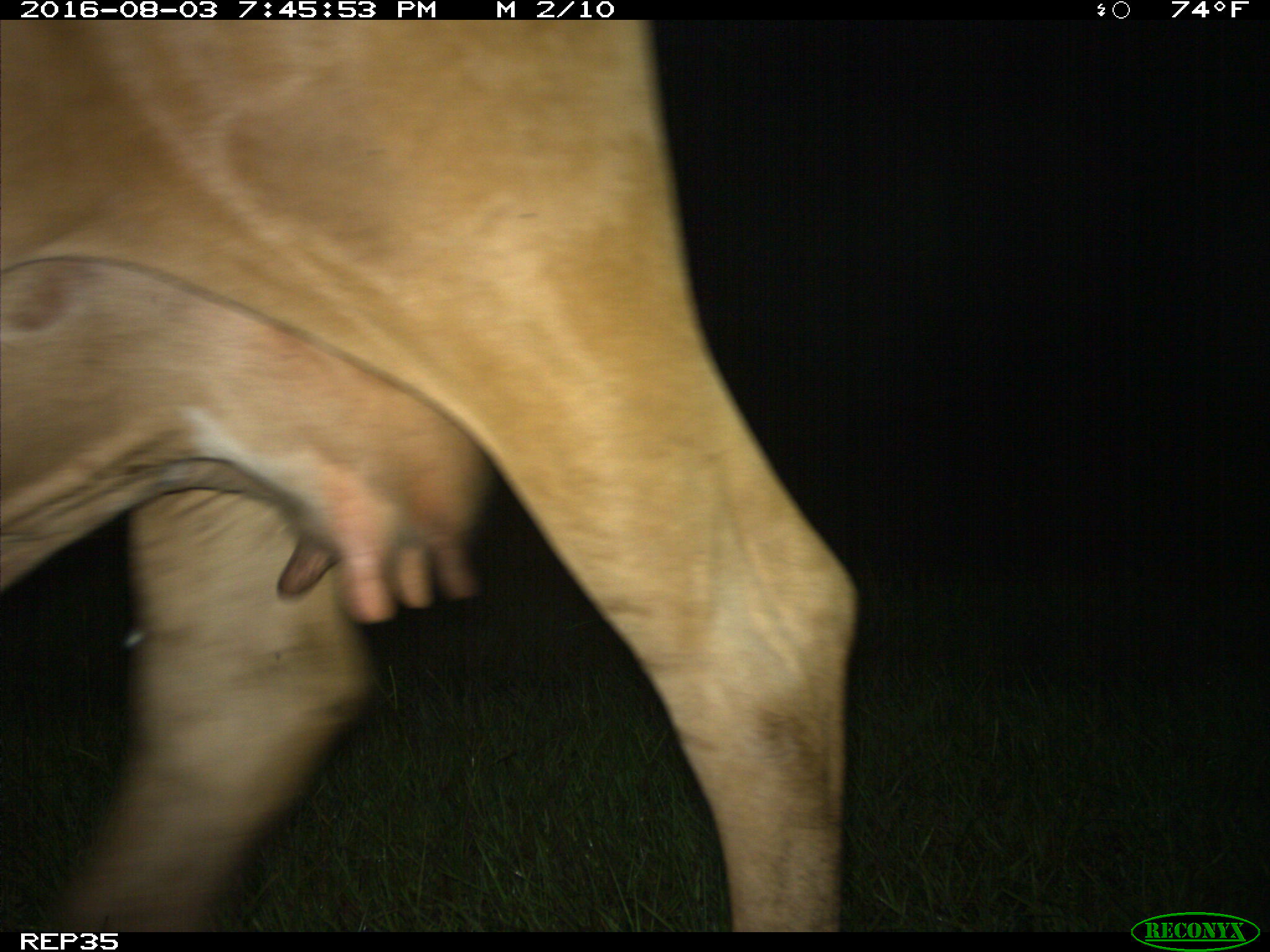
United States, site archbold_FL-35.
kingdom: Animalia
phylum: Chordata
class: Mammalia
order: Artiodactyla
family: Bovidae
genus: Bos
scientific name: Bos taurus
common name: domestic cow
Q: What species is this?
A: Bos taurus (domestic cow).